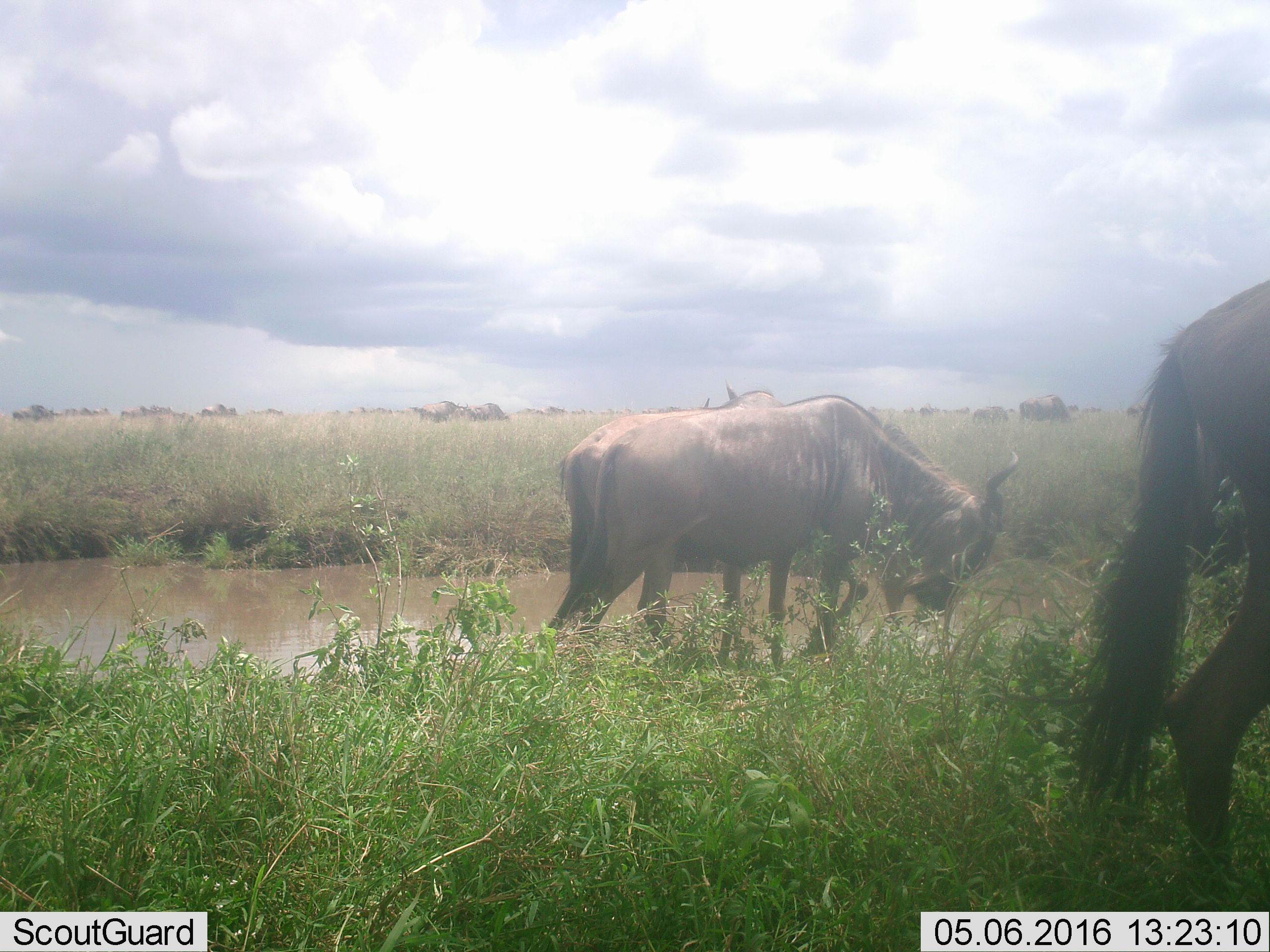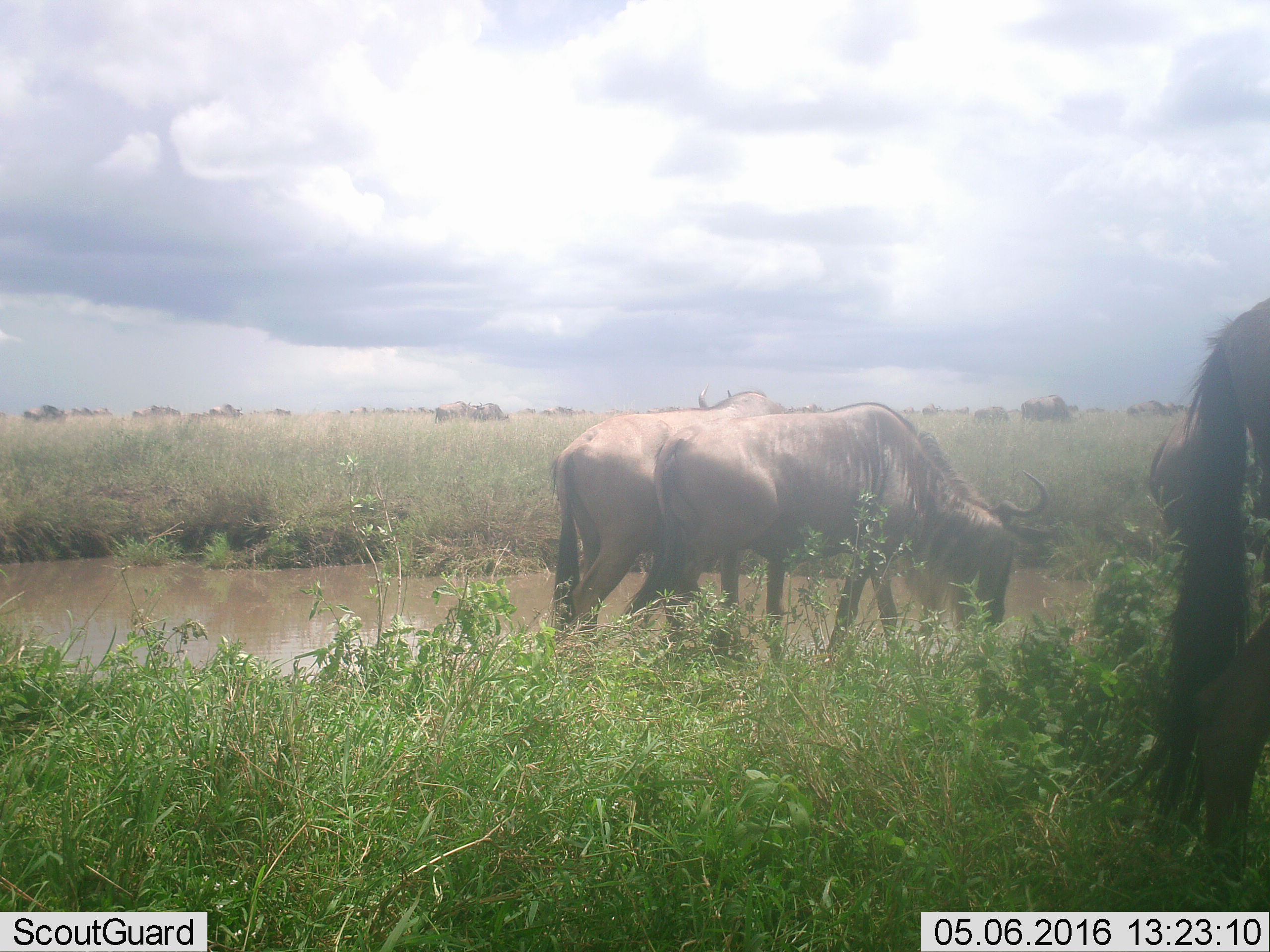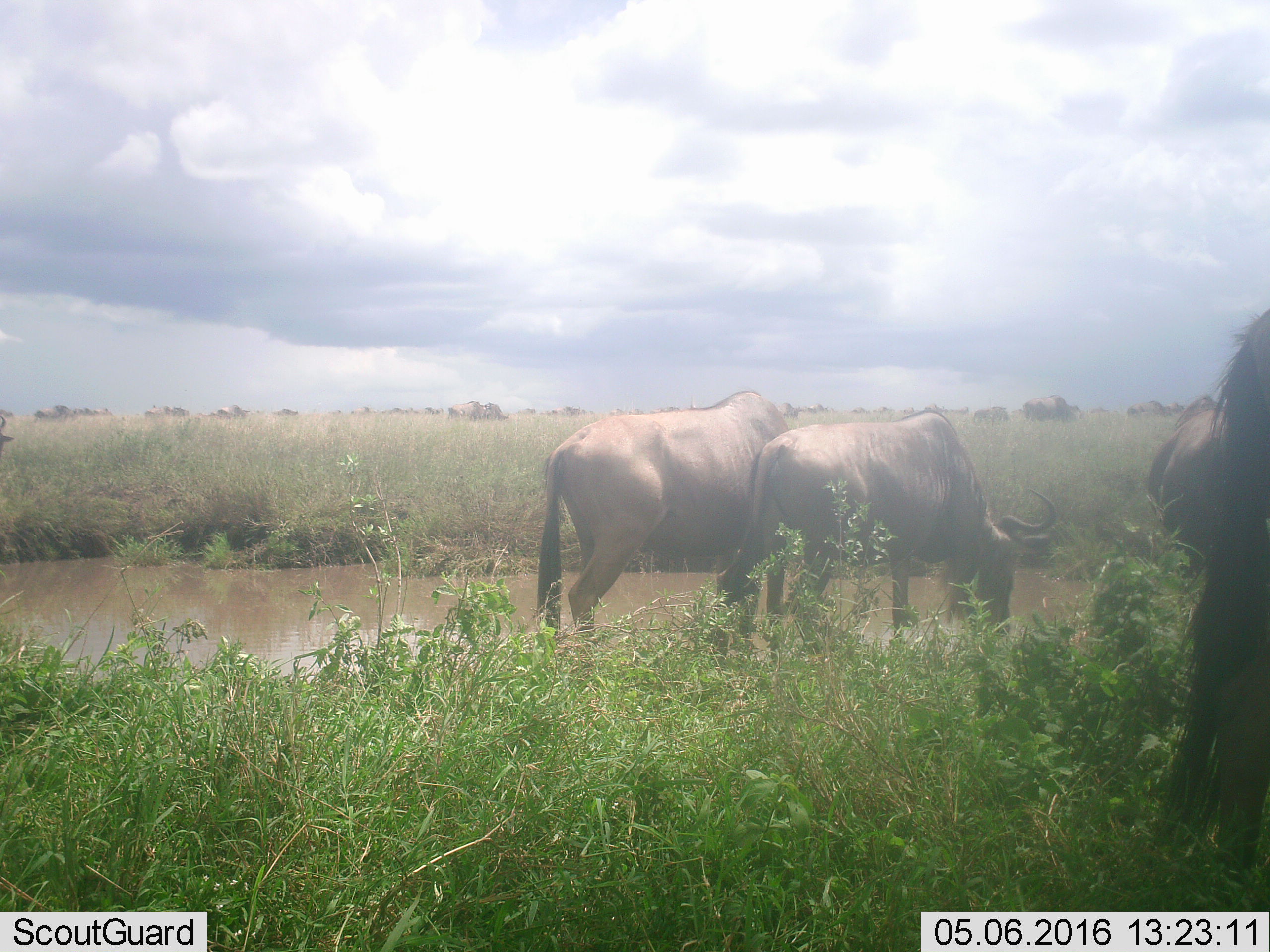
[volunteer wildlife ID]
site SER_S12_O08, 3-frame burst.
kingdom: Animalia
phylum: Chordata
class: Mammalia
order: Artiodactyla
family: Bovidae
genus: Connochaetes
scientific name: Connochaetes taurinus taurinus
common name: blue wildebeest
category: wildebeestblue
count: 11-50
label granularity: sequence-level